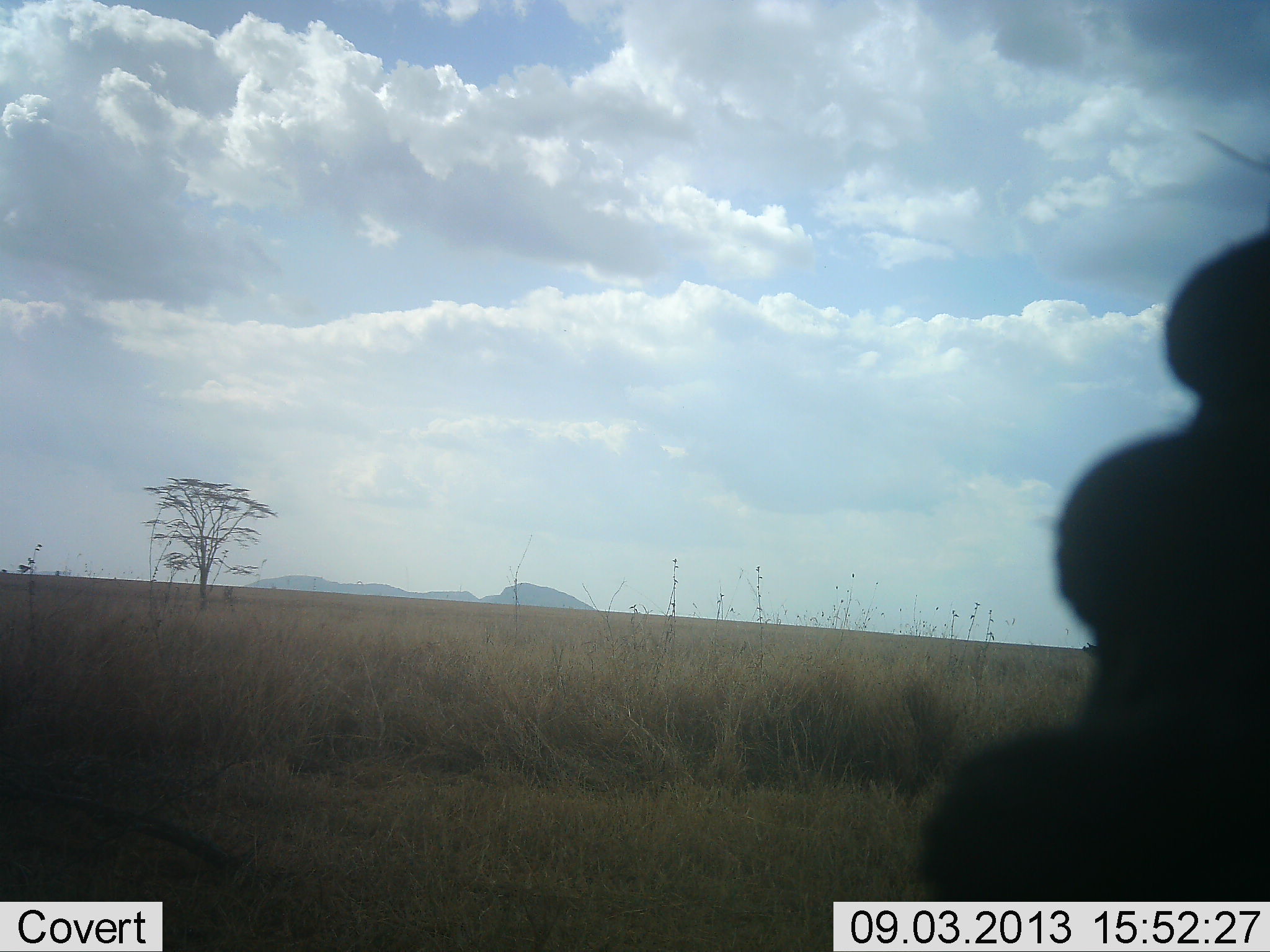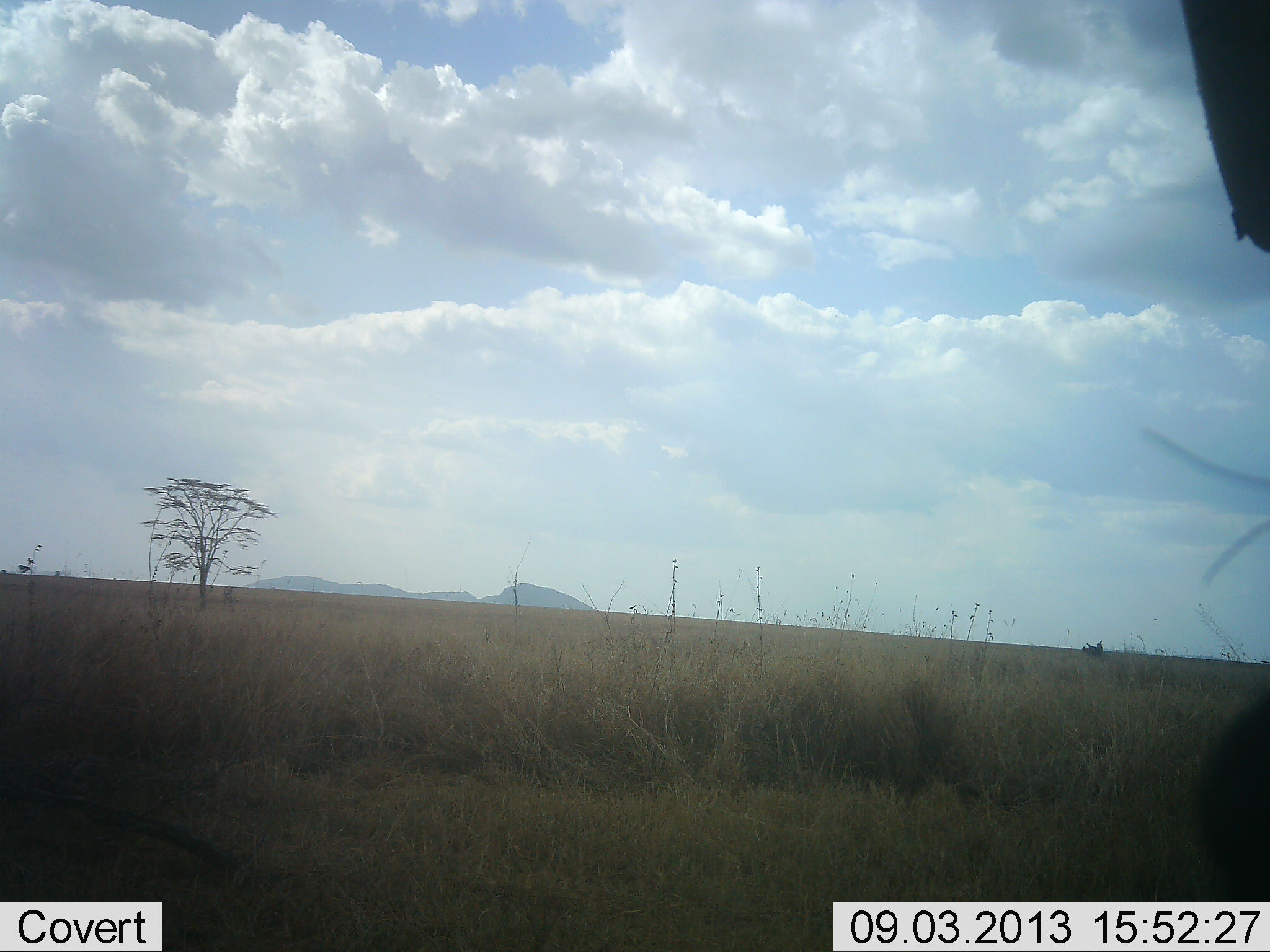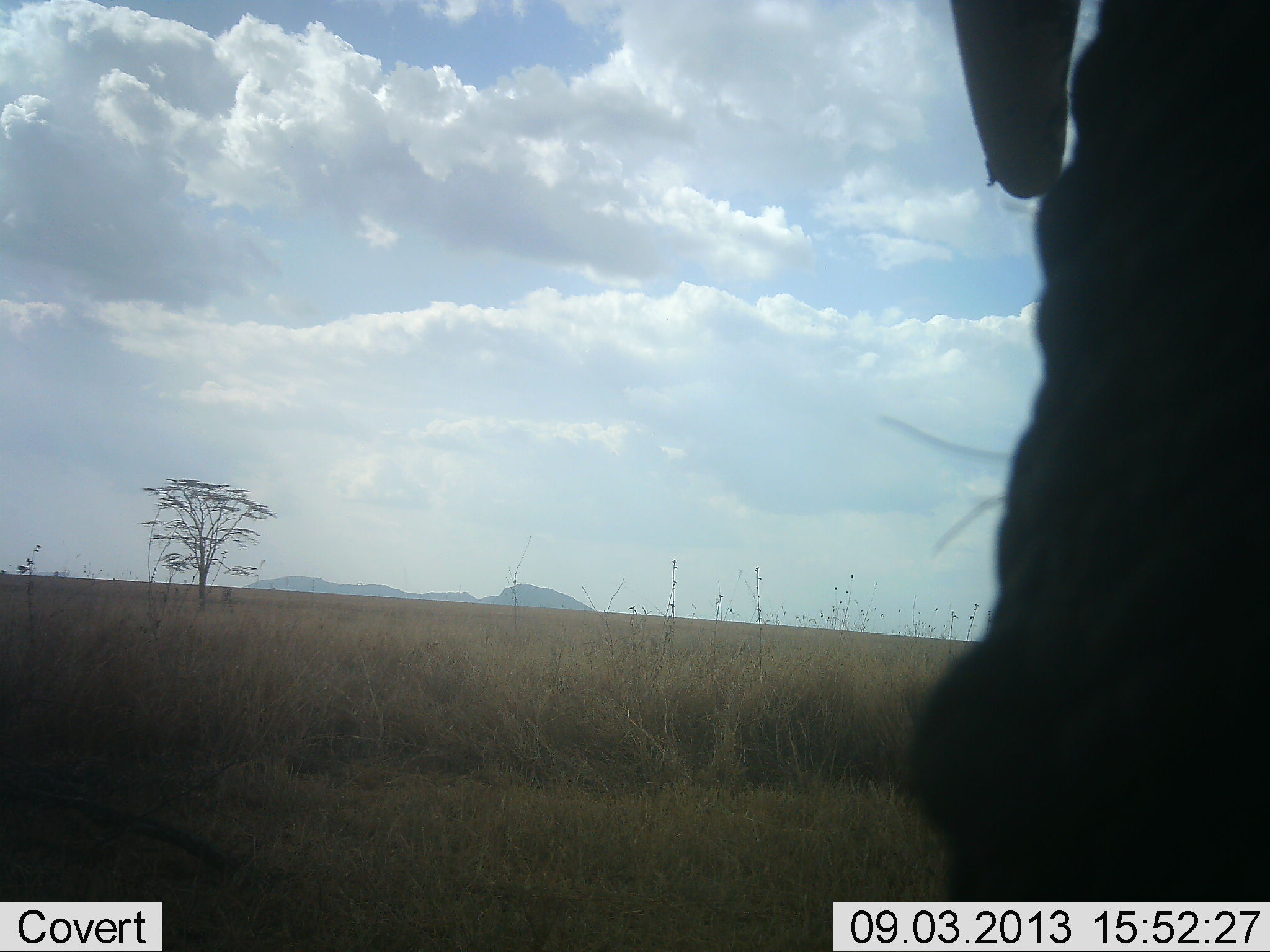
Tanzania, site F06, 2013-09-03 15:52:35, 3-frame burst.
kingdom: Animalia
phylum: Chordata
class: Mammalia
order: Proboscidea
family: Elephantidae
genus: Loxodonta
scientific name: Loxodonta africana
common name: african bush elephant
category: elephant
Elephant (african bush elephant) (Loxodonta africana), count 1. Behavior (volunteer vote fractions): standing 64%, resting 0%, moving 45%, interacting 9%. Young present (vote fraction): 0%. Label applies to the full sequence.